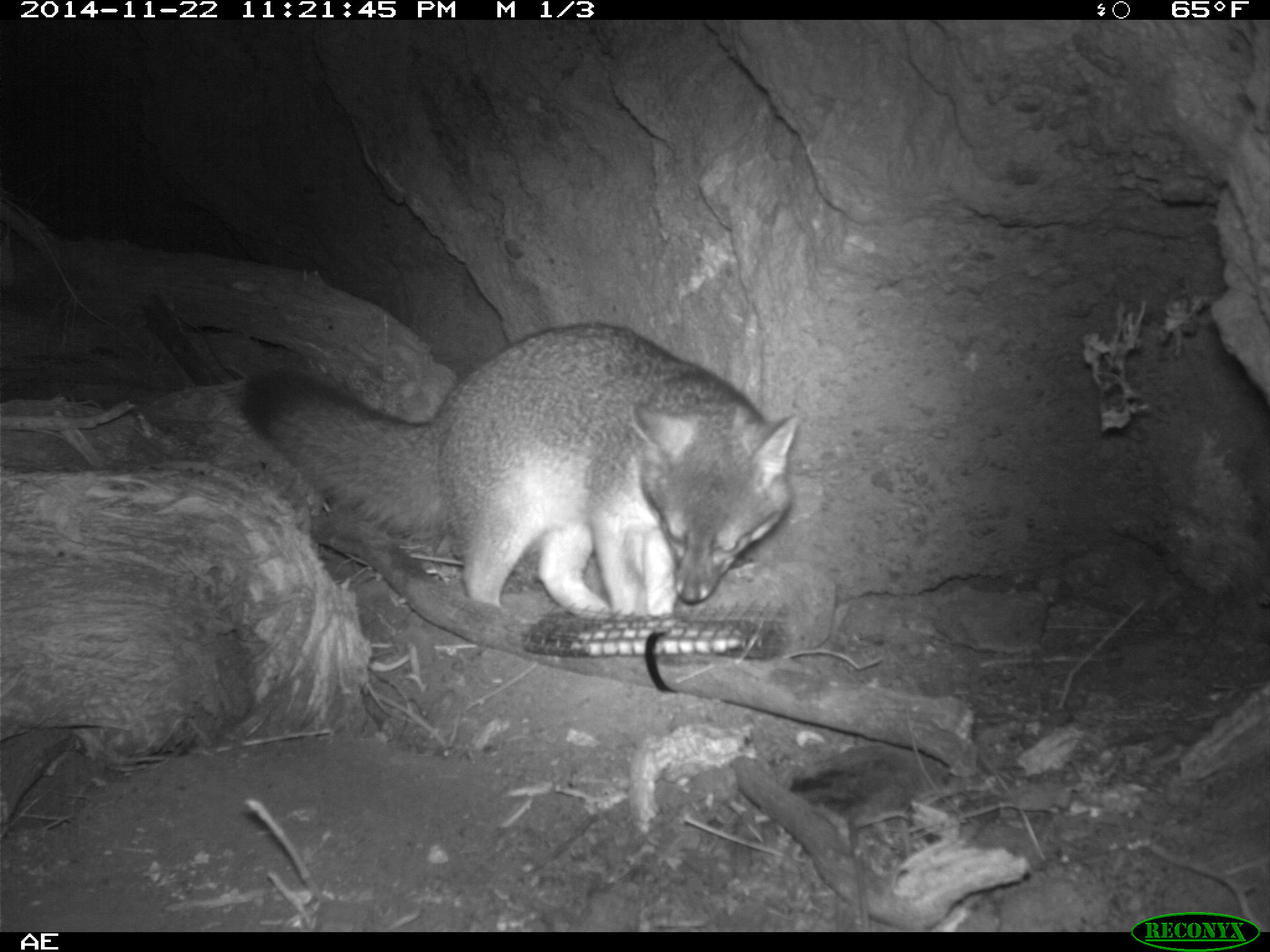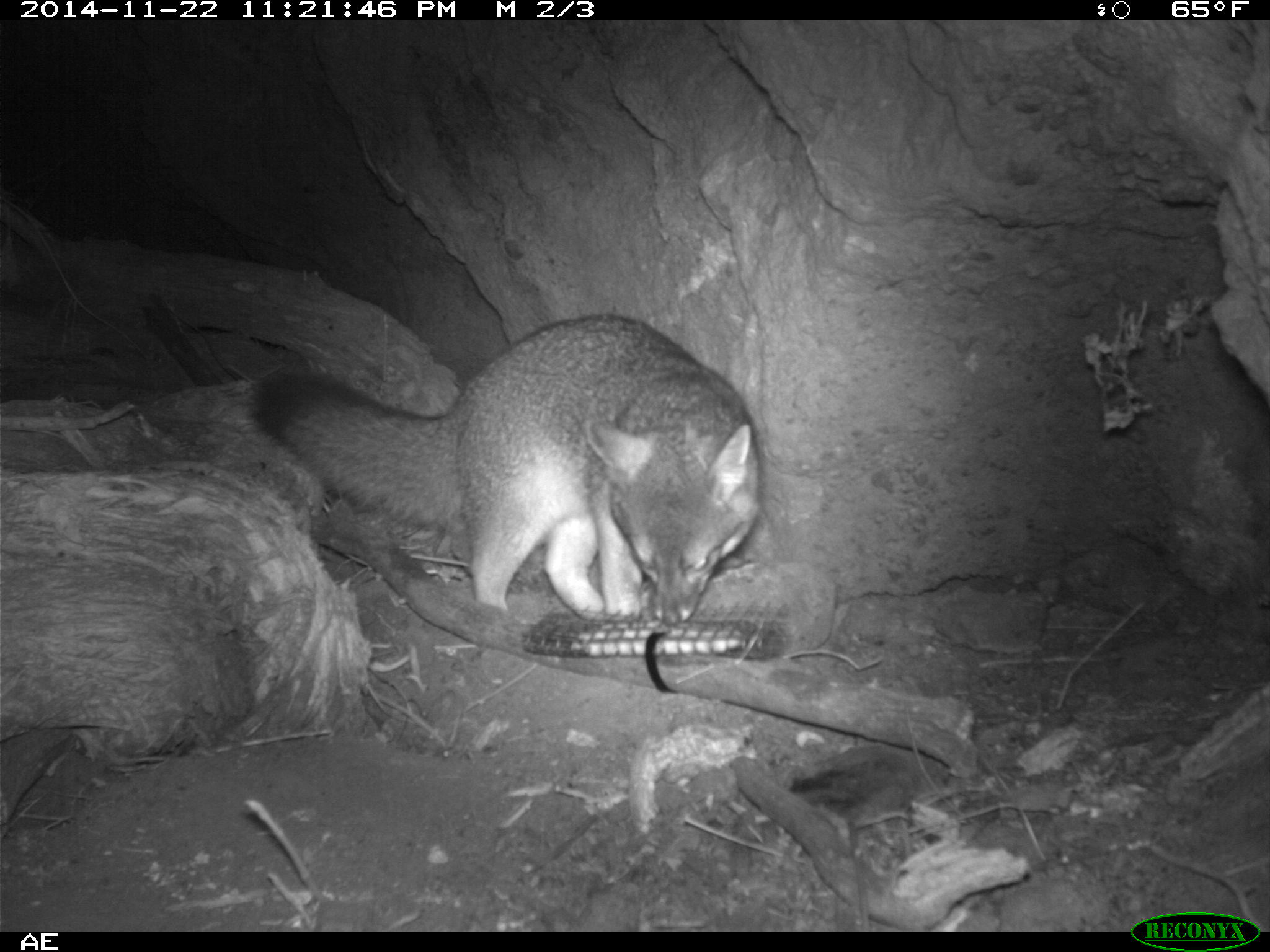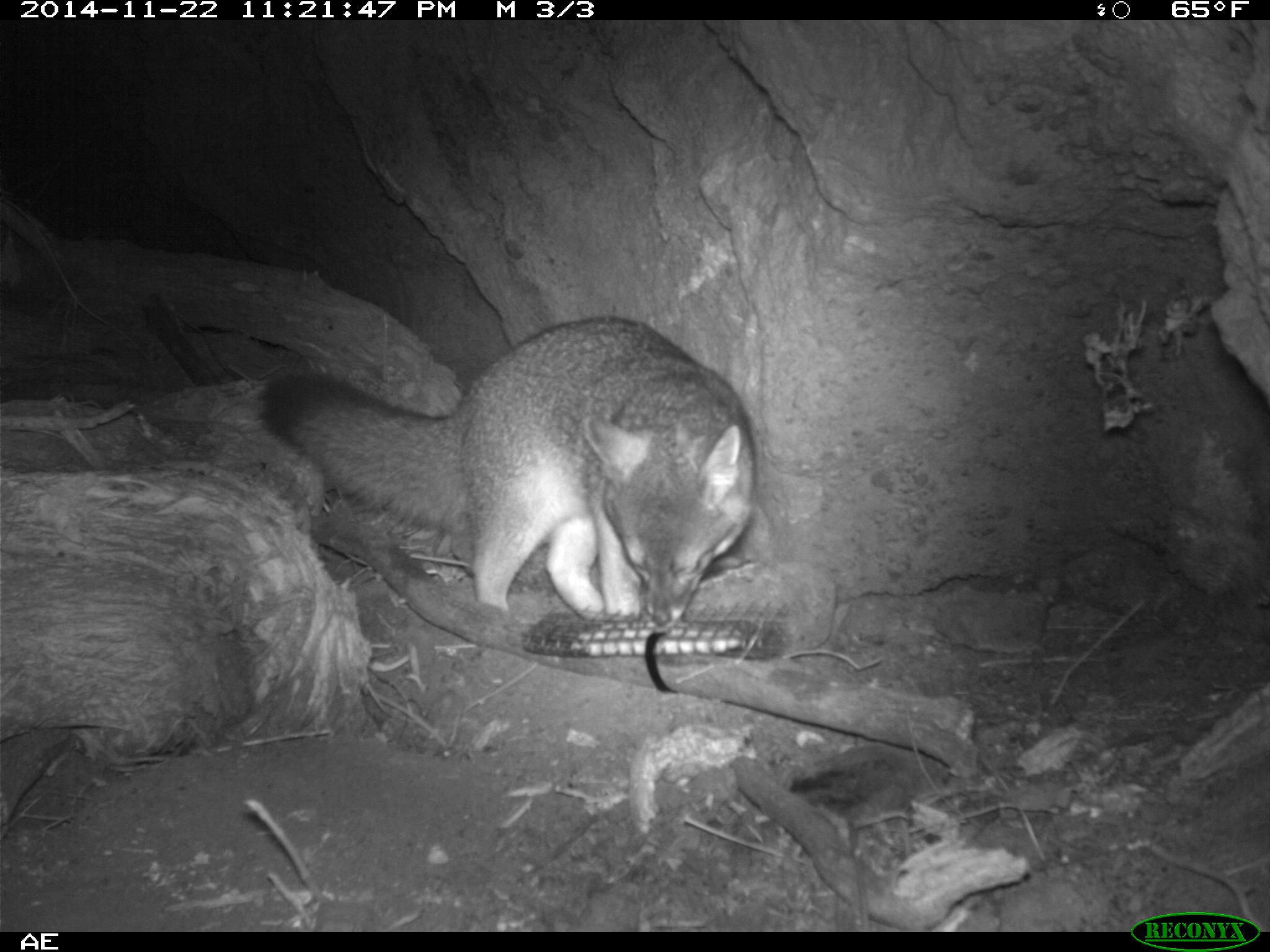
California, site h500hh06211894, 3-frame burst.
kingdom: Animalia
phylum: Chordata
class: Mammalia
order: Carnivora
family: Canidae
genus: Urocyon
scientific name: Urocyon littoralis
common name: island fox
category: fox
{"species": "fox (island fox) (Urocyon littoralis)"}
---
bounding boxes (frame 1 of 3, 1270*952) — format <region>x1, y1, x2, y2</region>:
fox: <region>238, 322, 798, 617</region>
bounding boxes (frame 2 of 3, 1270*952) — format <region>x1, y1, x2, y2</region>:
fox: <region>249, 314, 762, 627</region>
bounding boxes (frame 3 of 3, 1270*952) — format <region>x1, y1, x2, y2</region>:
fox: <region>255, 315, 760, 629</region>